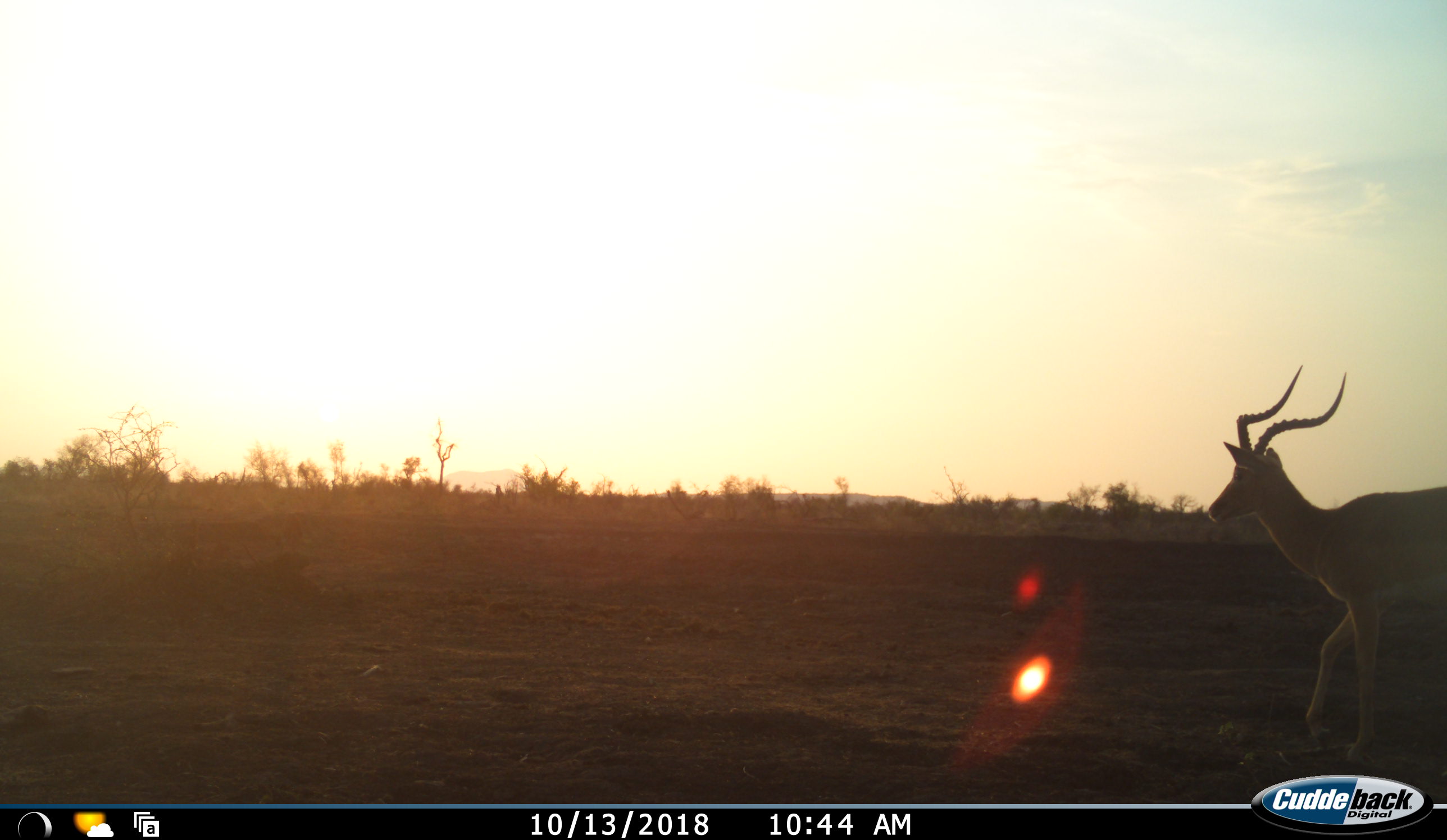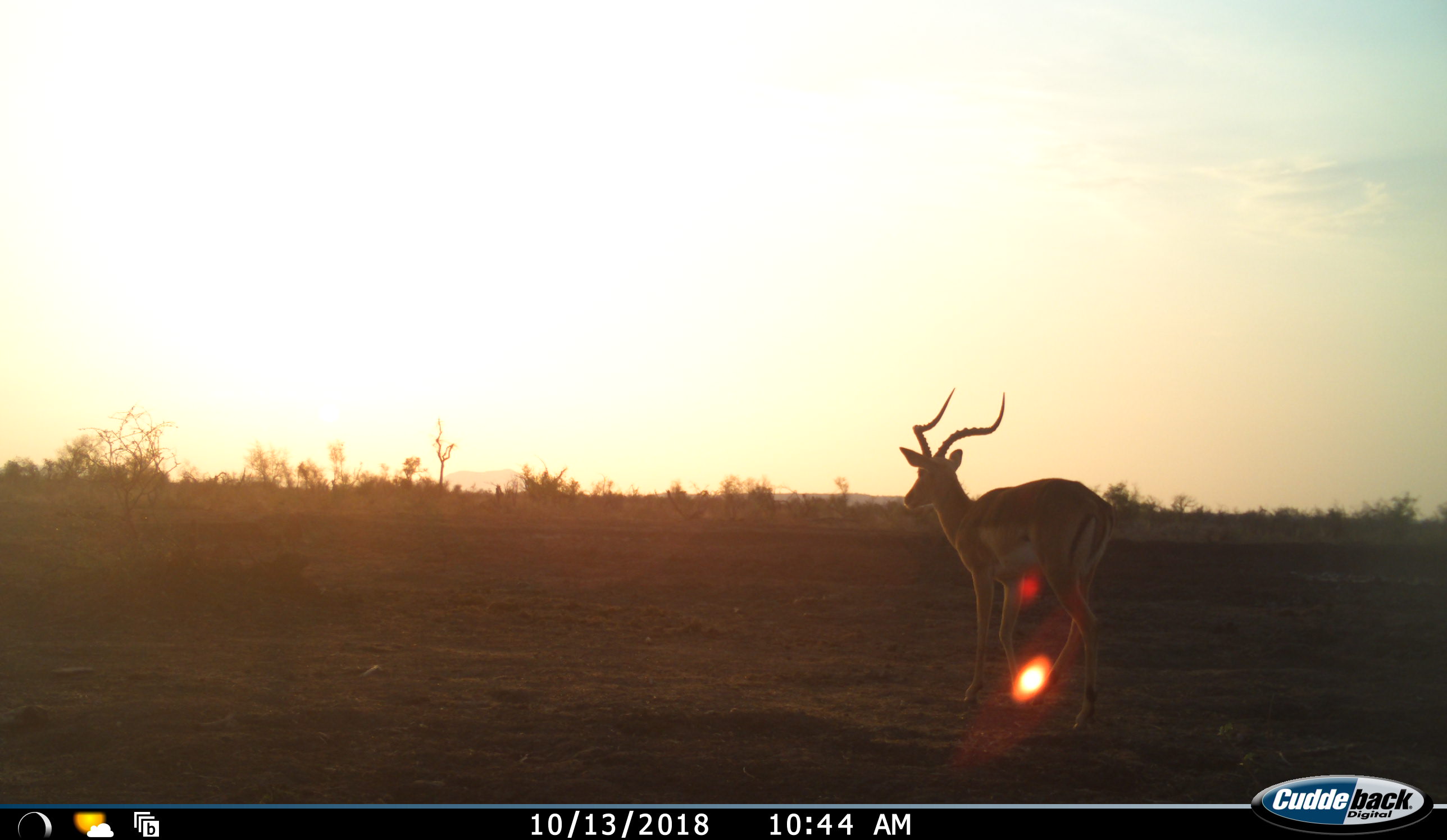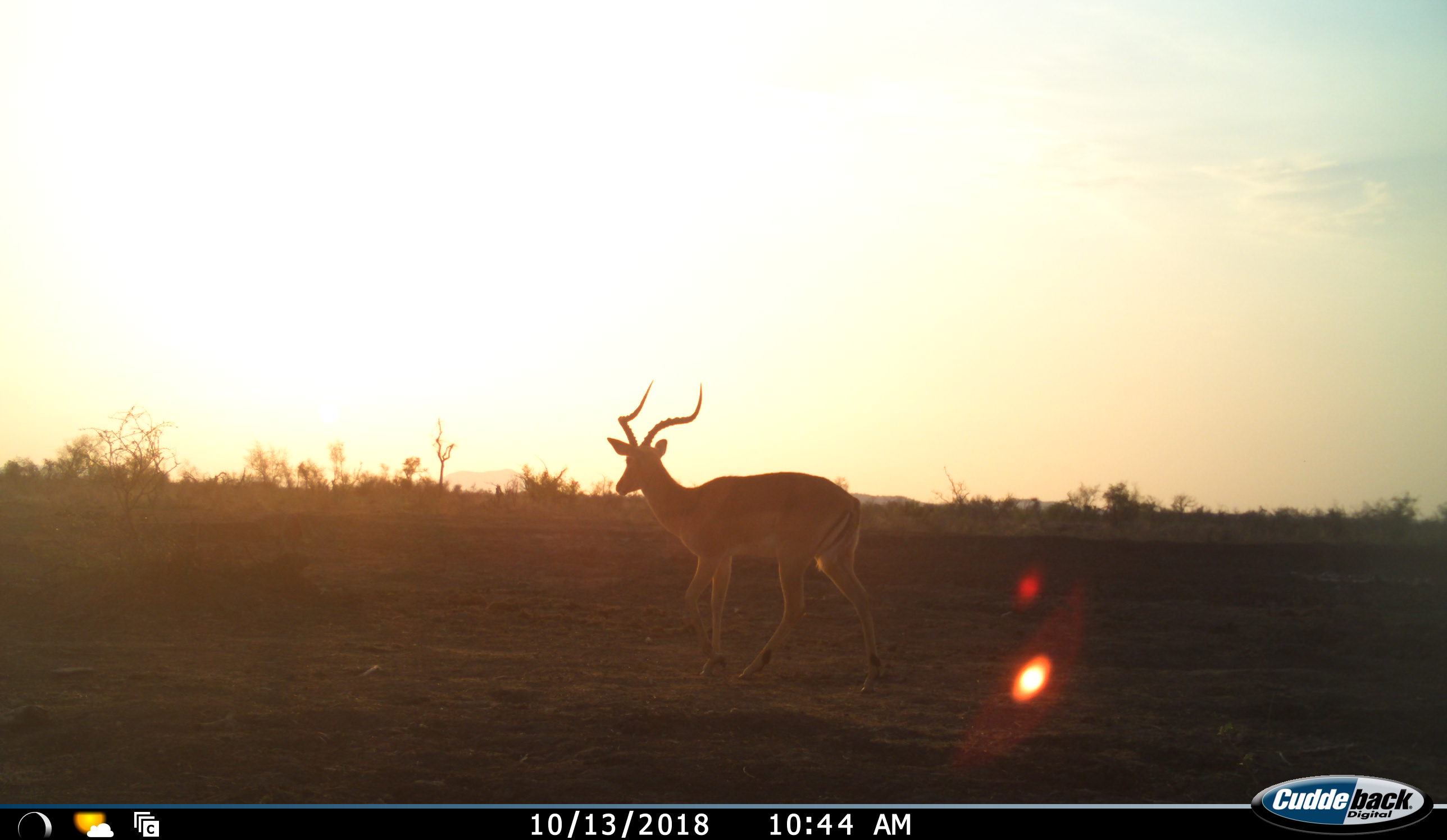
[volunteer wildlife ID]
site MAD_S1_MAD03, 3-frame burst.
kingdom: Animalia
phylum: Chordata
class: Mammalia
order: Artiodactyla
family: Bovidae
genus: Aepyceros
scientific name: Aepyceros melampus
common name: impala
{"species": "impala (Aepyceros melampus)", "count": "1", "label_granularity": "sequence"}